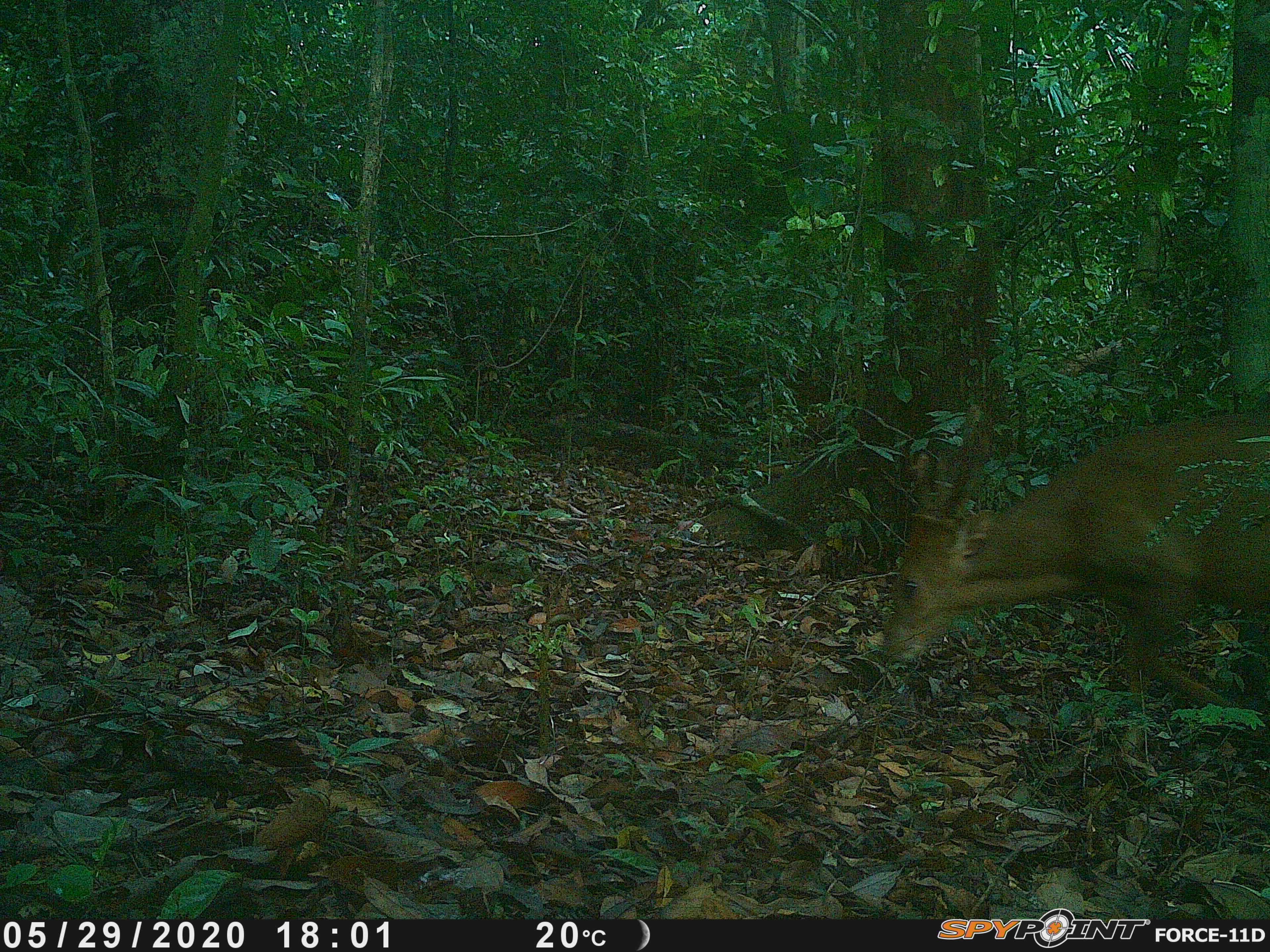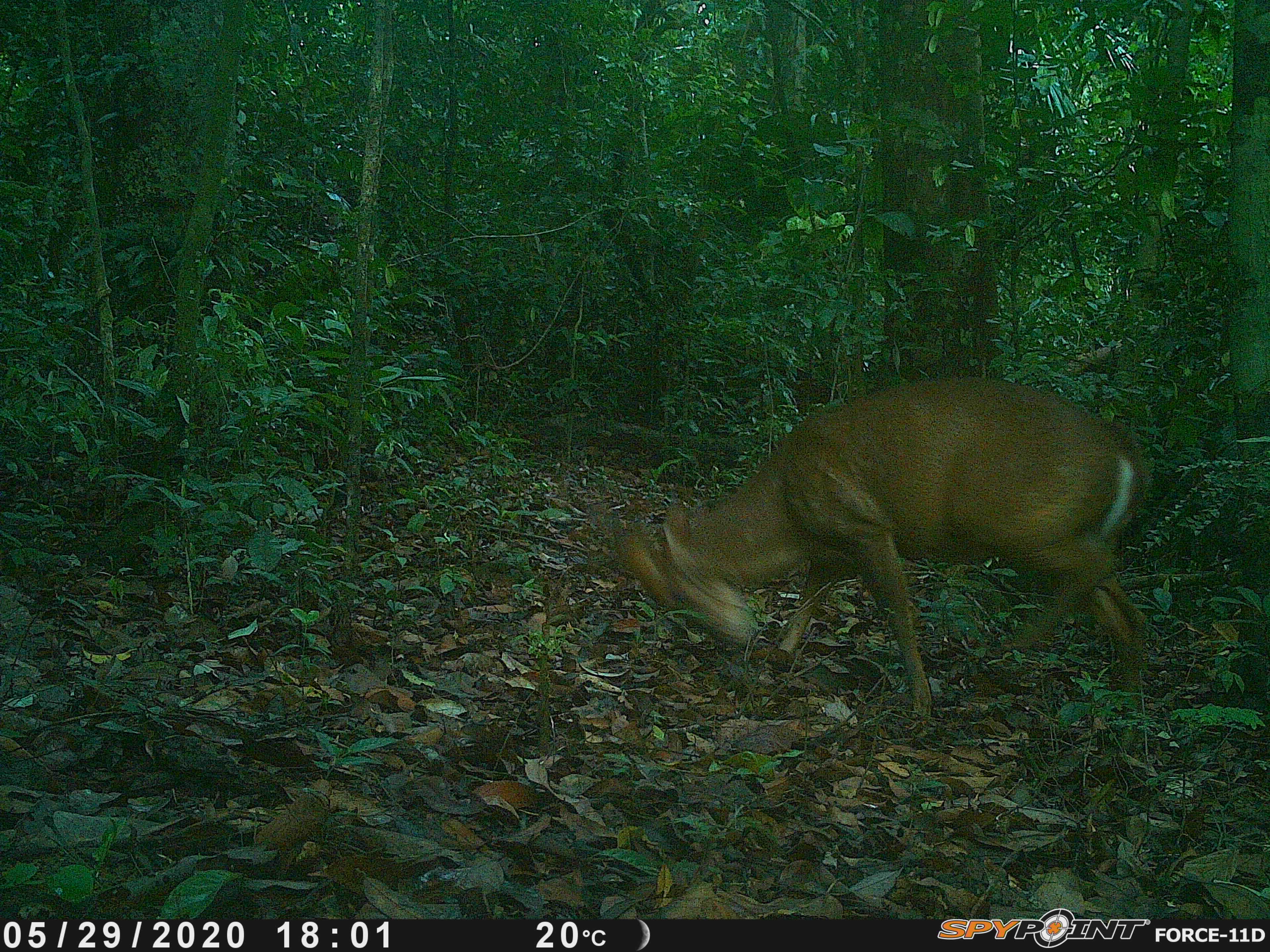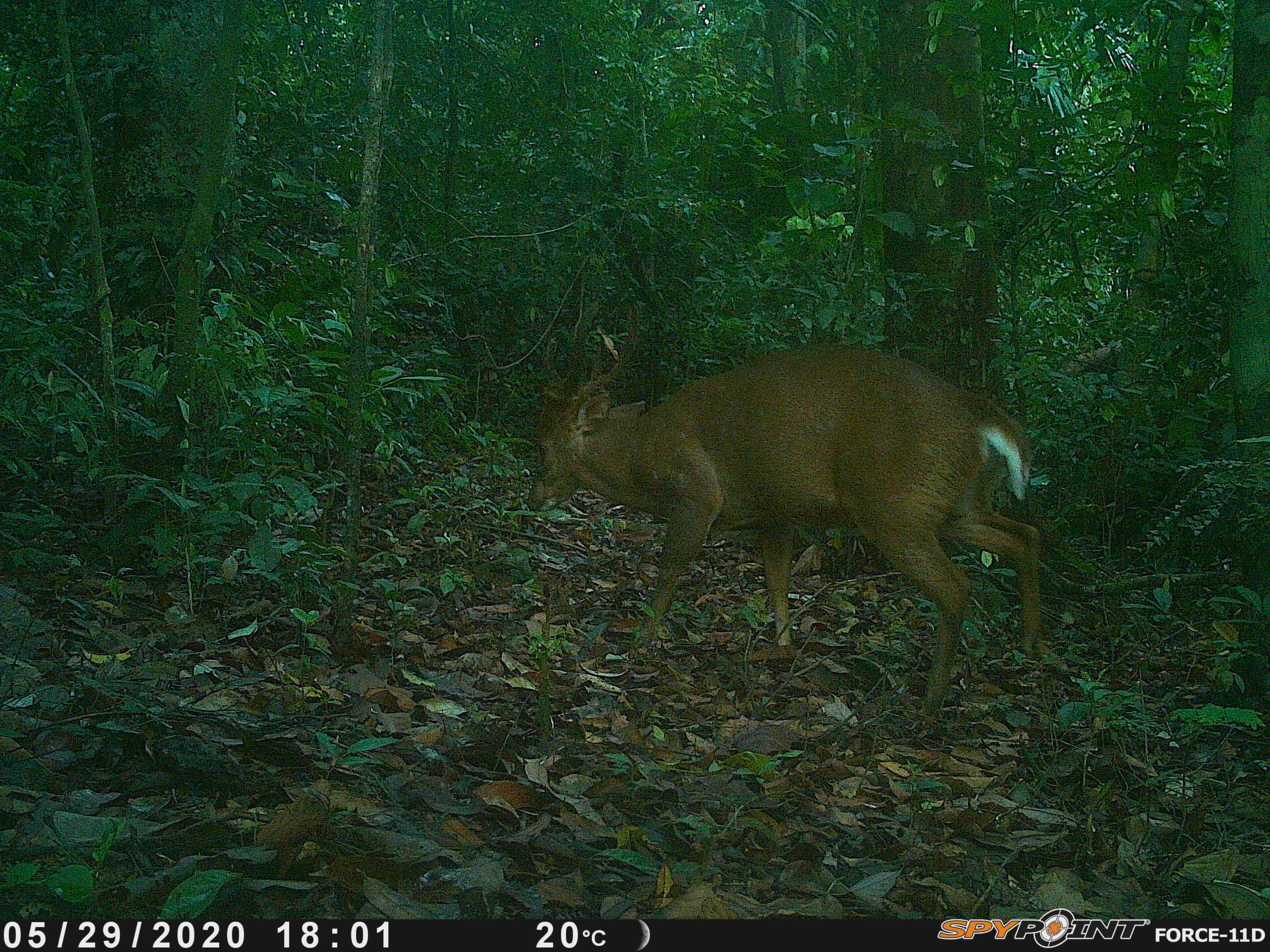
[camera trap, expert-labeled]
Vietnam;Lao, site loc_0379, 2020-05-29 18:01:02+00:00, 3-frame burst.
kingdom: Animalia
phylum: Chordata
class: Mammalia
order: Artiodactyla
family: Cervidae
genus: Muntiacus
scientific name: Muntiacus vuquangensis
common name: large-antlered muntjac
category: large antlered muntjac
Large antlered muntjac (large-antlered muntjac) (Muntiacus vuquangensis). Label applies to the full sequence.